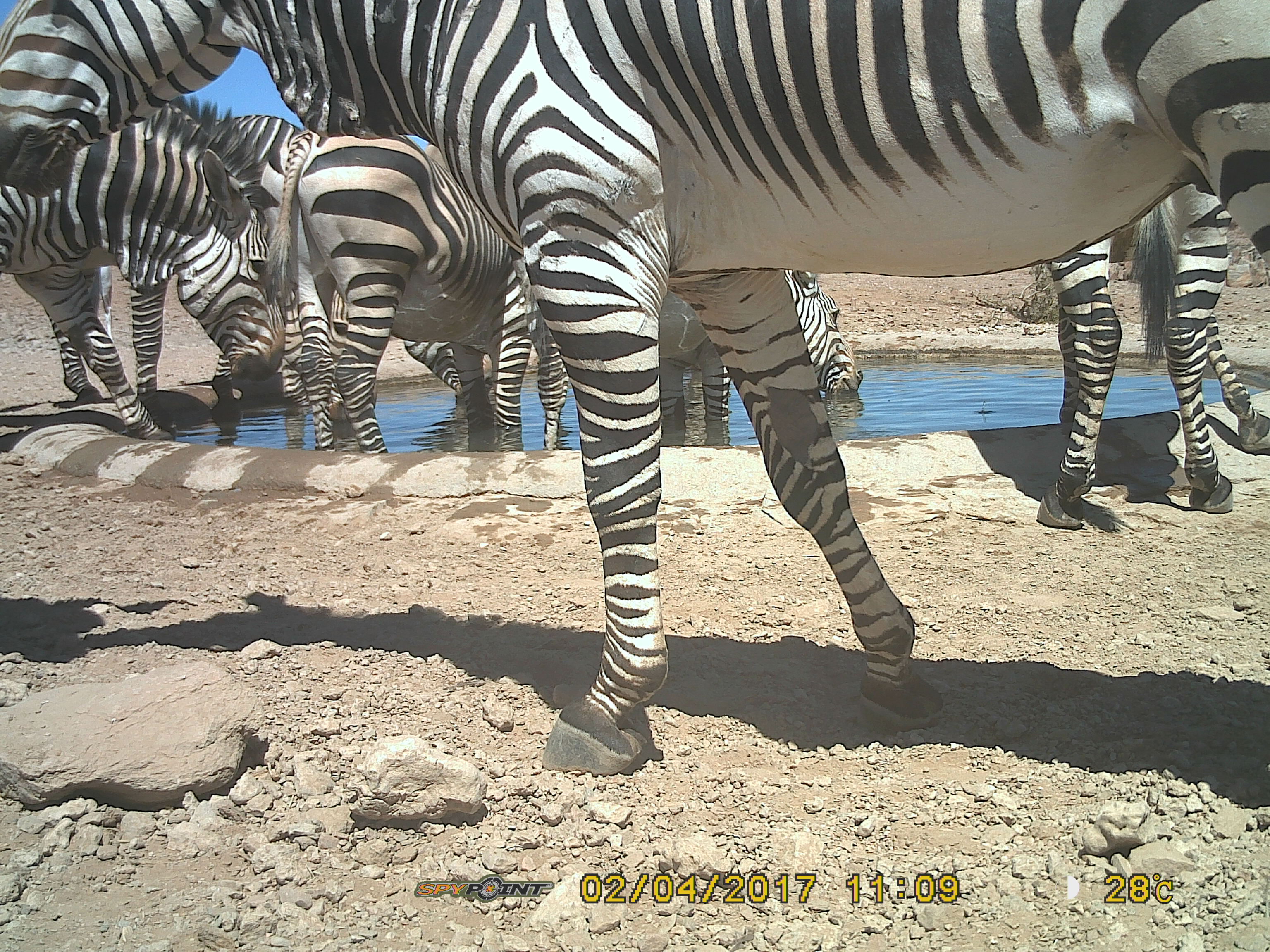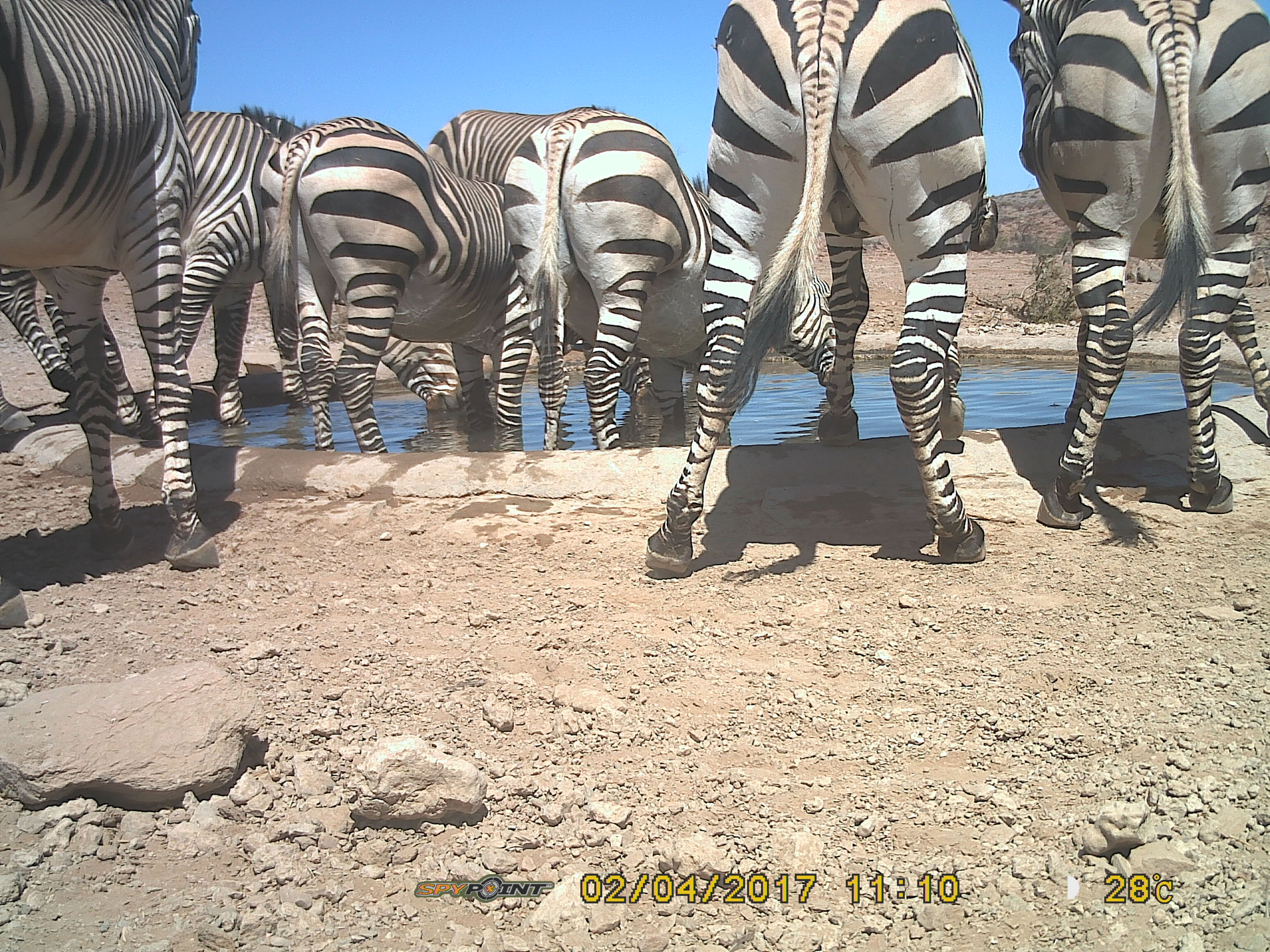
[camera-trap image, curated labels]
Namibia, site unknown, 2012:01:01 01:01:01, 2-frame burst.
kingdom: Animalia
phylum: Chordata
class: Mammalia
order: Perissodactyla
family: Equidae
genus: Equus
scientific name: Equus zebra hartmannae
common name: hartmann's mountain zebra